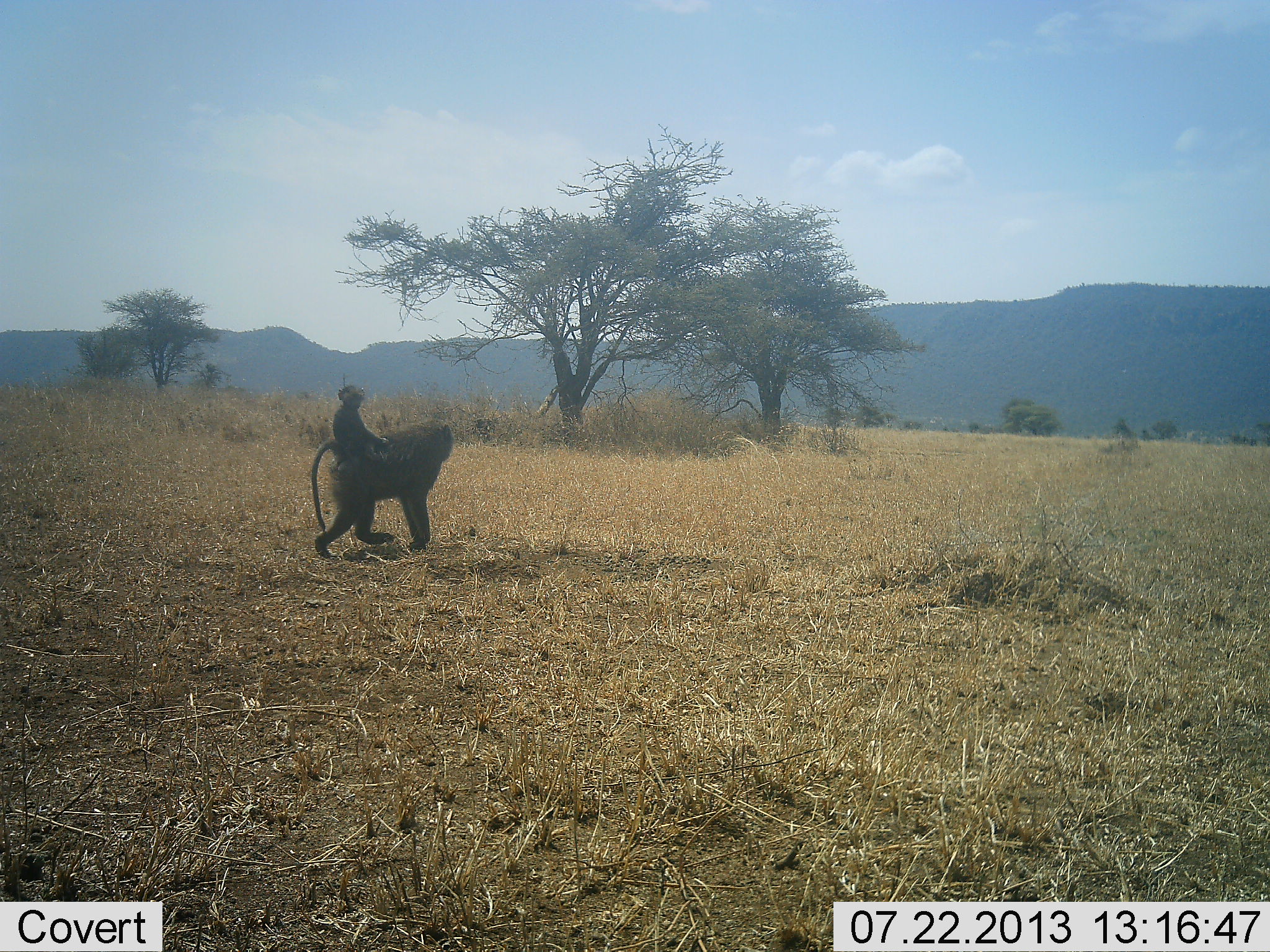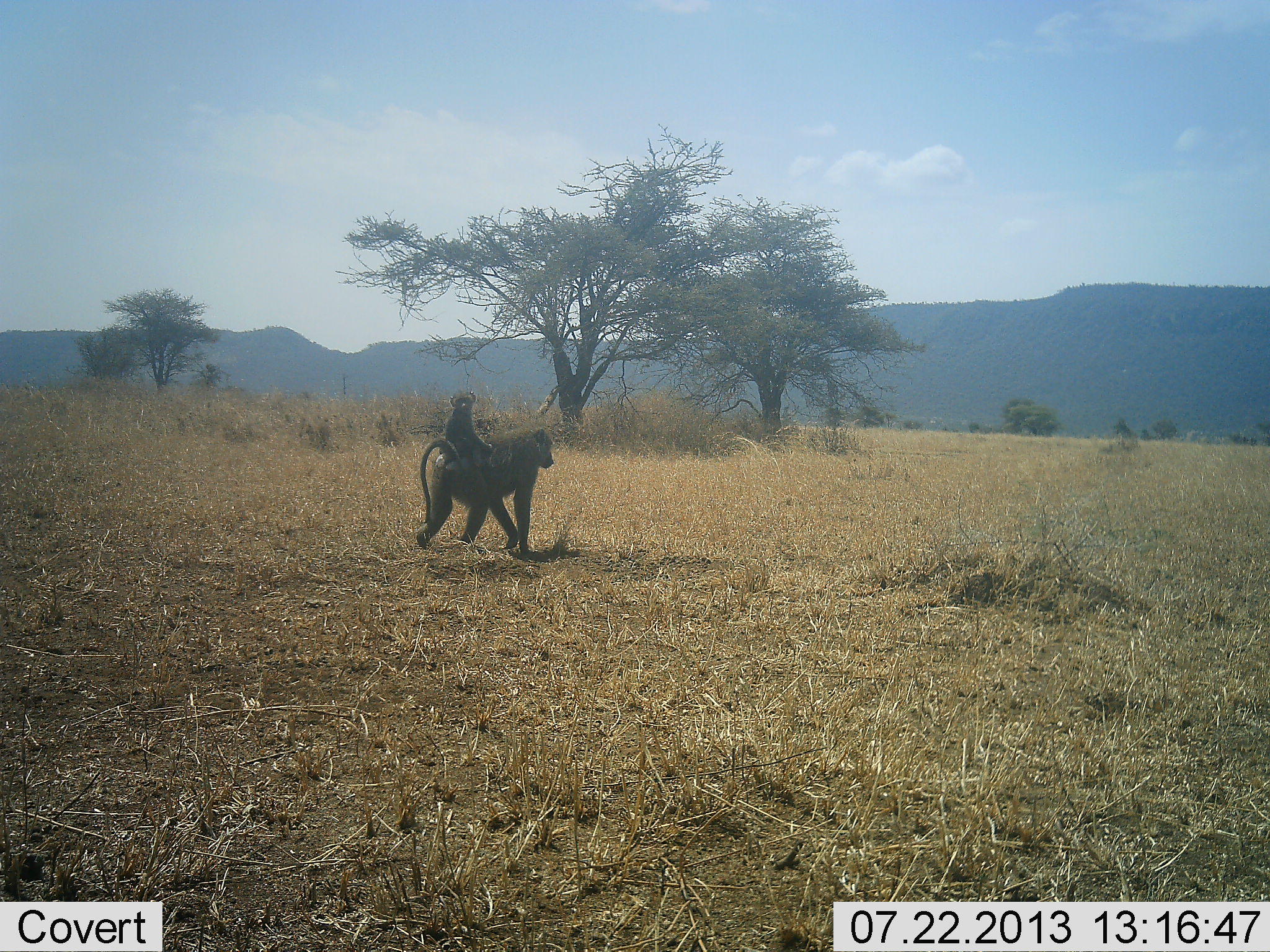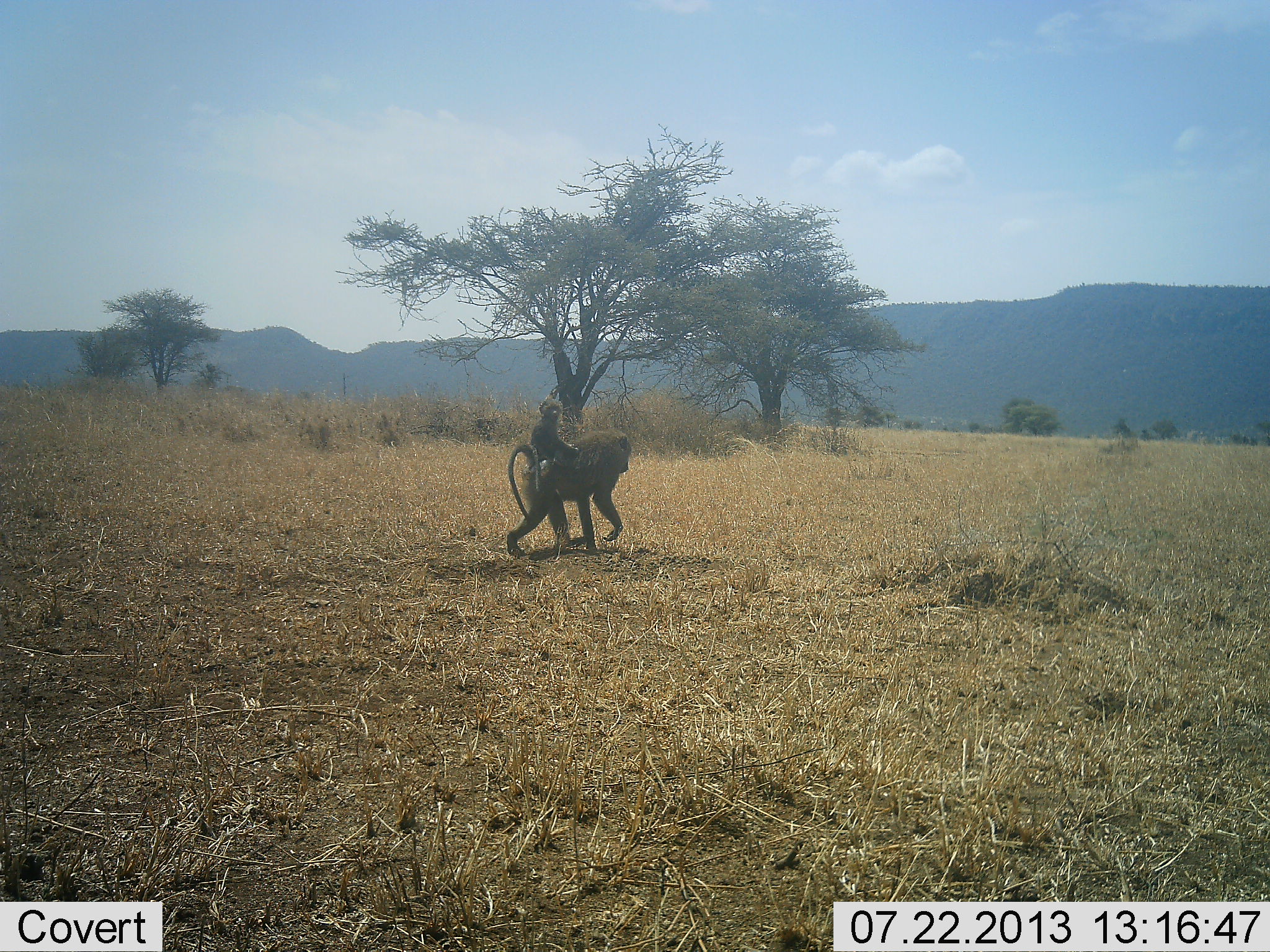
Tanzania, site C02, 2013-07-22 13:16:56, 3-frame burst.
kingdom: Animalia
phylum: Chordata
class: Mammalia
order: Primates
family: Cercopithecidae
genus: Papio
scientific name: Papio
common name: baboon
Baboon (Papio), count 2. Behavior (volunteer vote fractions): standing 0%, resting 0%, moving 100%, interacting 20%. Young present (vote fraction): 80%. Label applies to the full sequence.